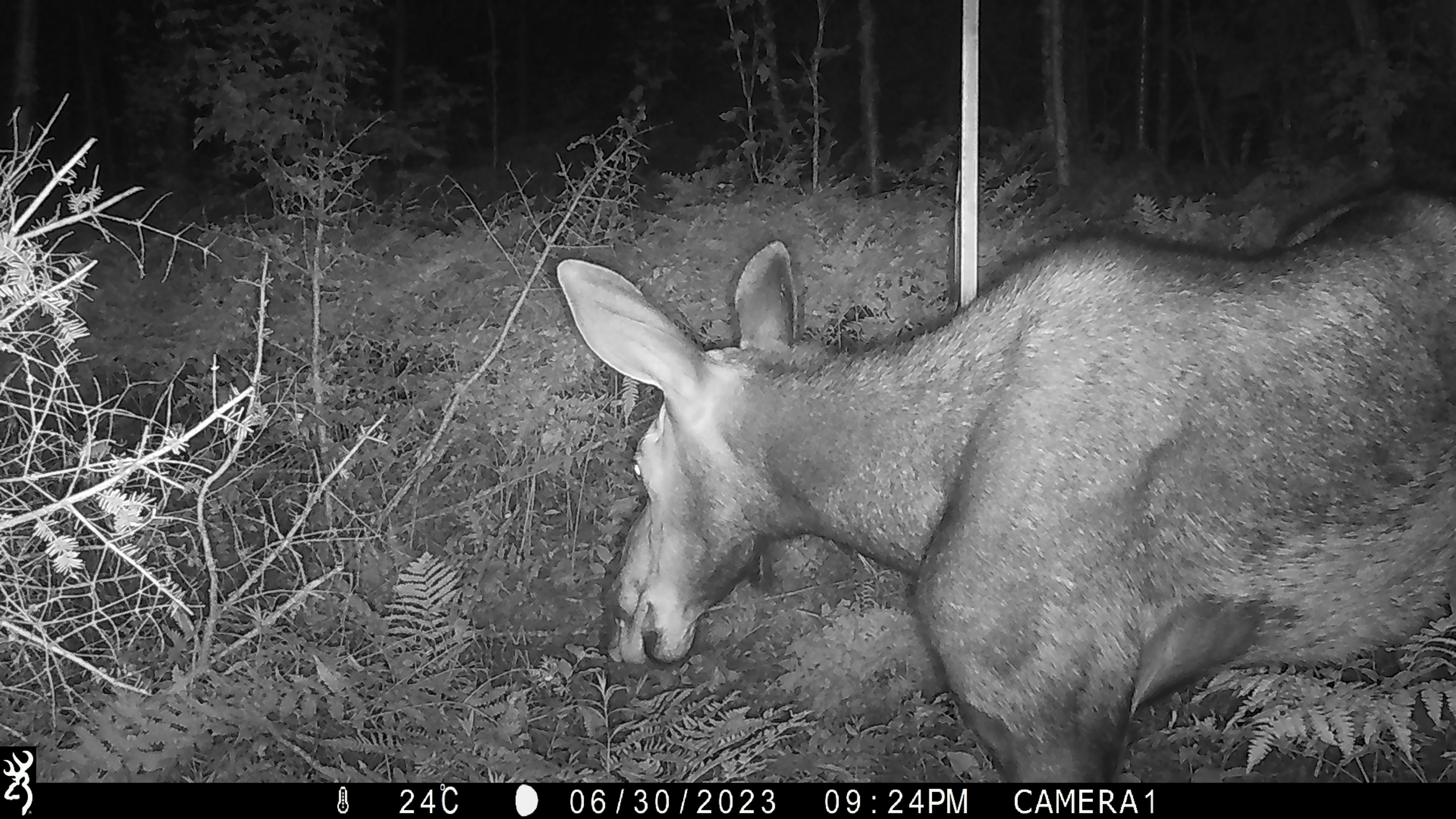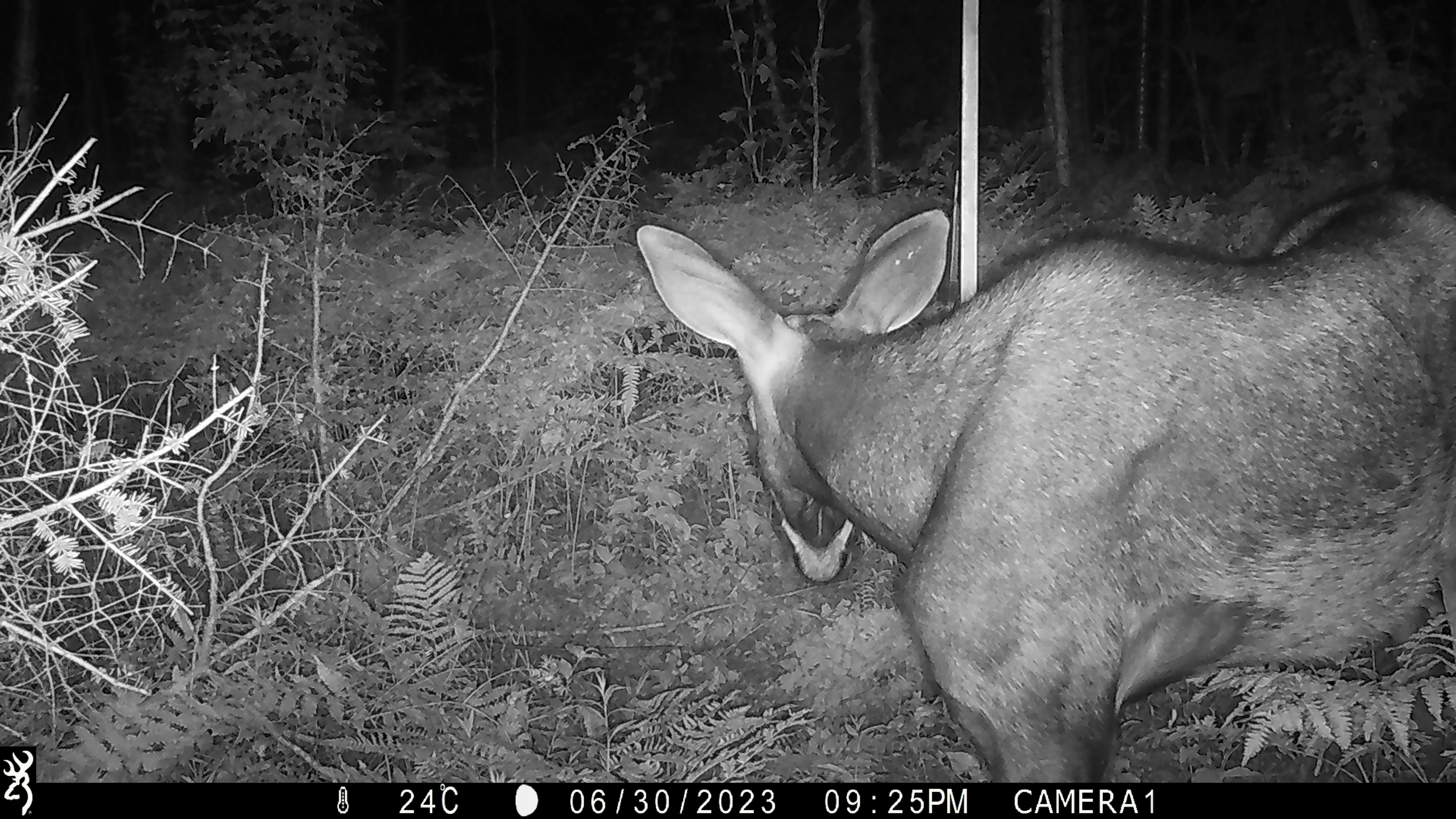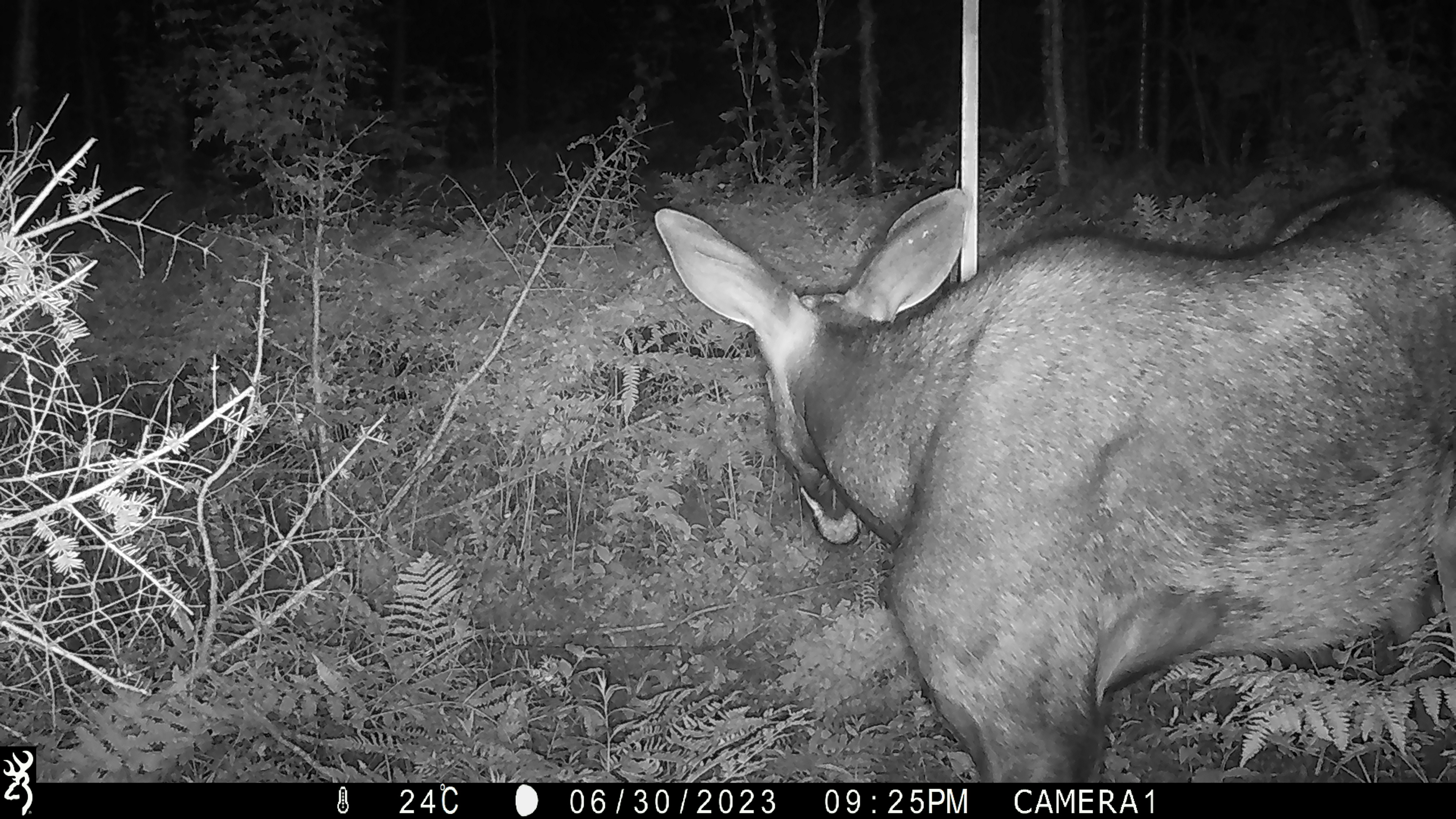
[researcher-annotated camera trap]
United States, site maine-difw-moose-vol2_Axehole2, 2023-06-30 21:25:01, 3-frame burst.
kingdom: Animalia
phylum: Chordata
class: Mammalia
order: Artiodactyla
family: Cervidae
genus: Alces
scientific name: Alces alces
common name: moose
Moose (Alces alces).